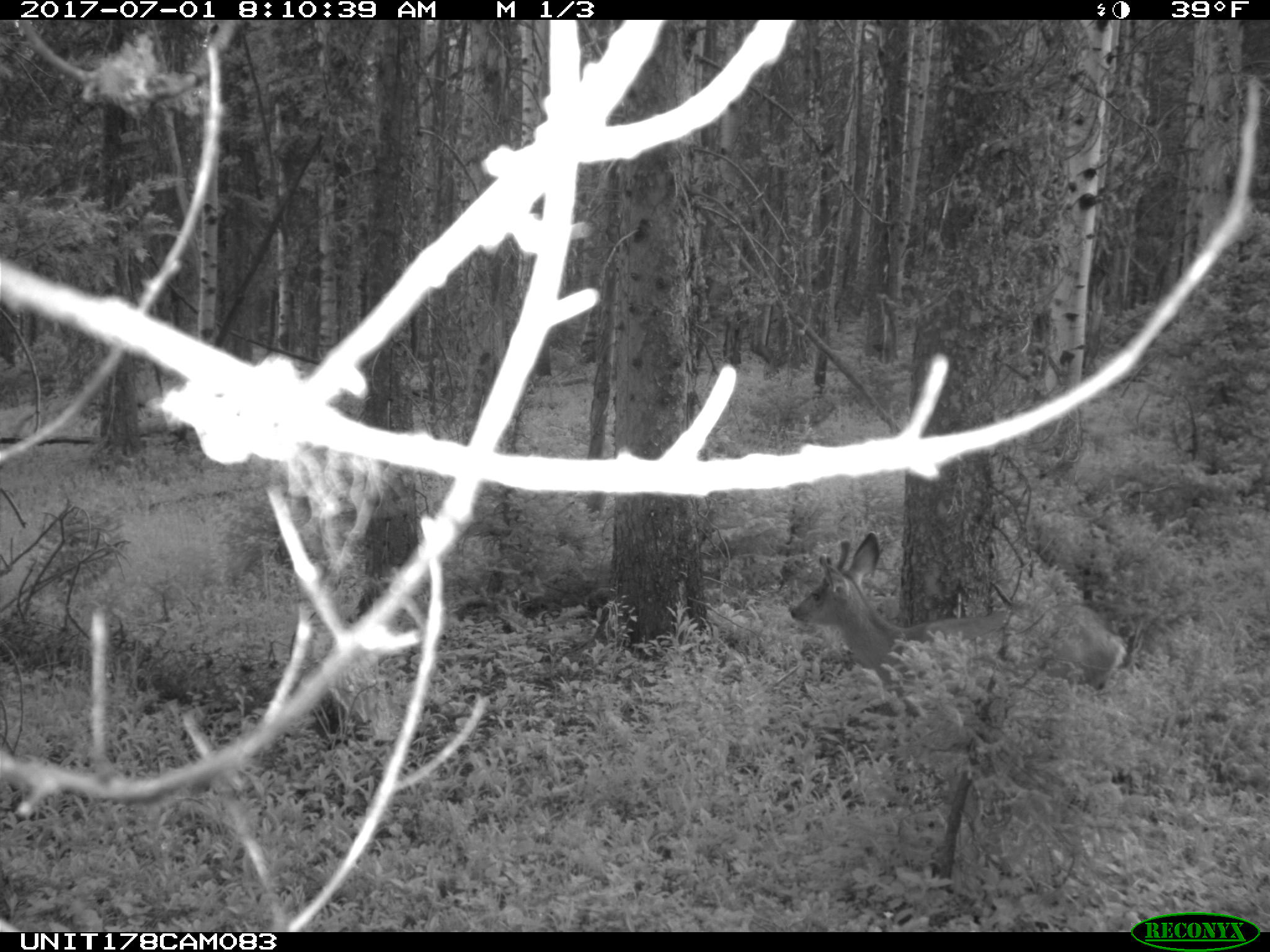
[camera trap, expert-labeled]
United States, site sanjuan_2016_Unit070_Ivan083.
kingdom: Animalia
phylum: Chordata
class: Mammalia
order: Artiodactyla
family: Cervidae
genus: Odocoileus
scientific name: Odocoileus hemionus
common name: mule deer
Odocoileus hemionus (mule deer).